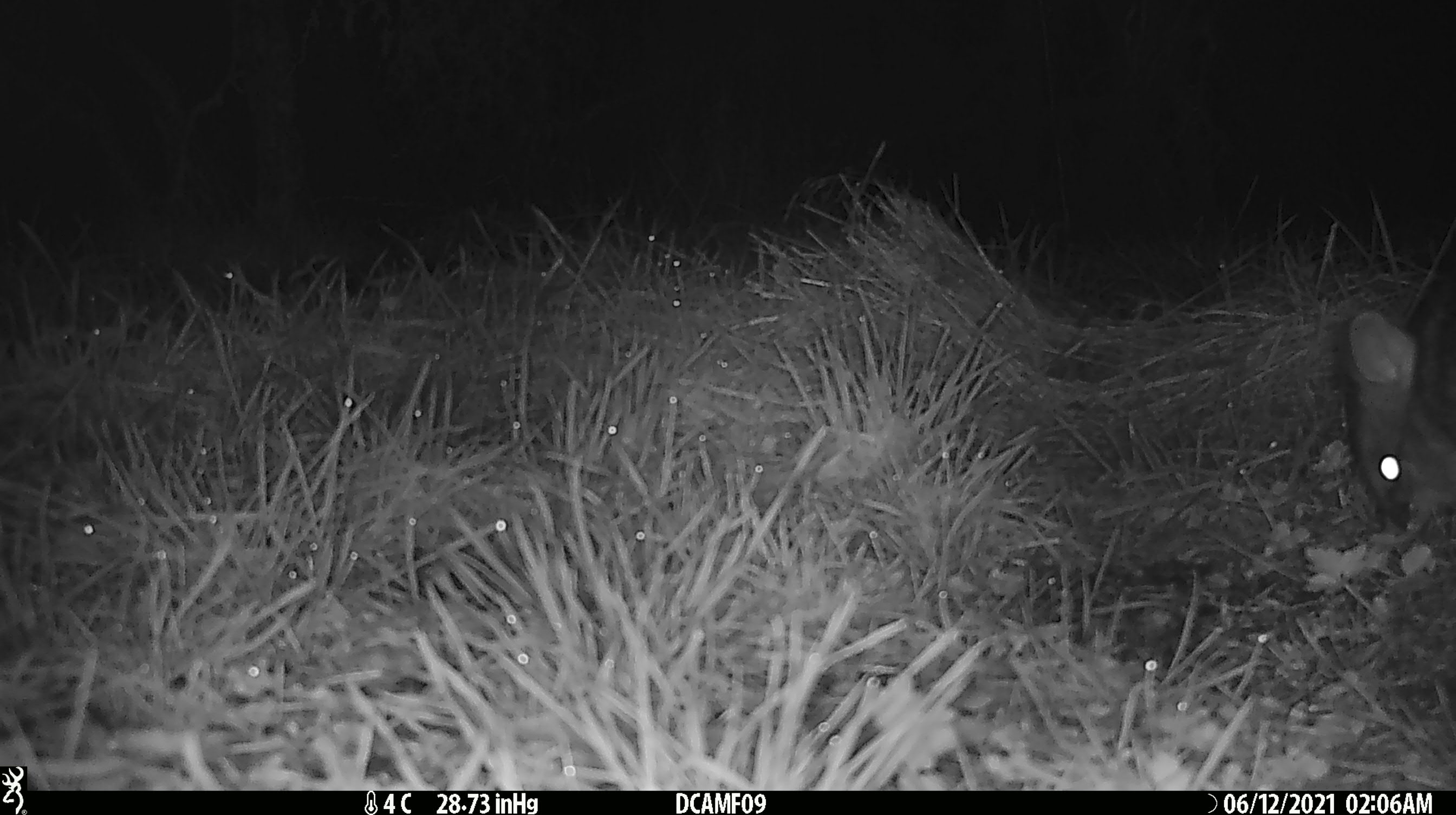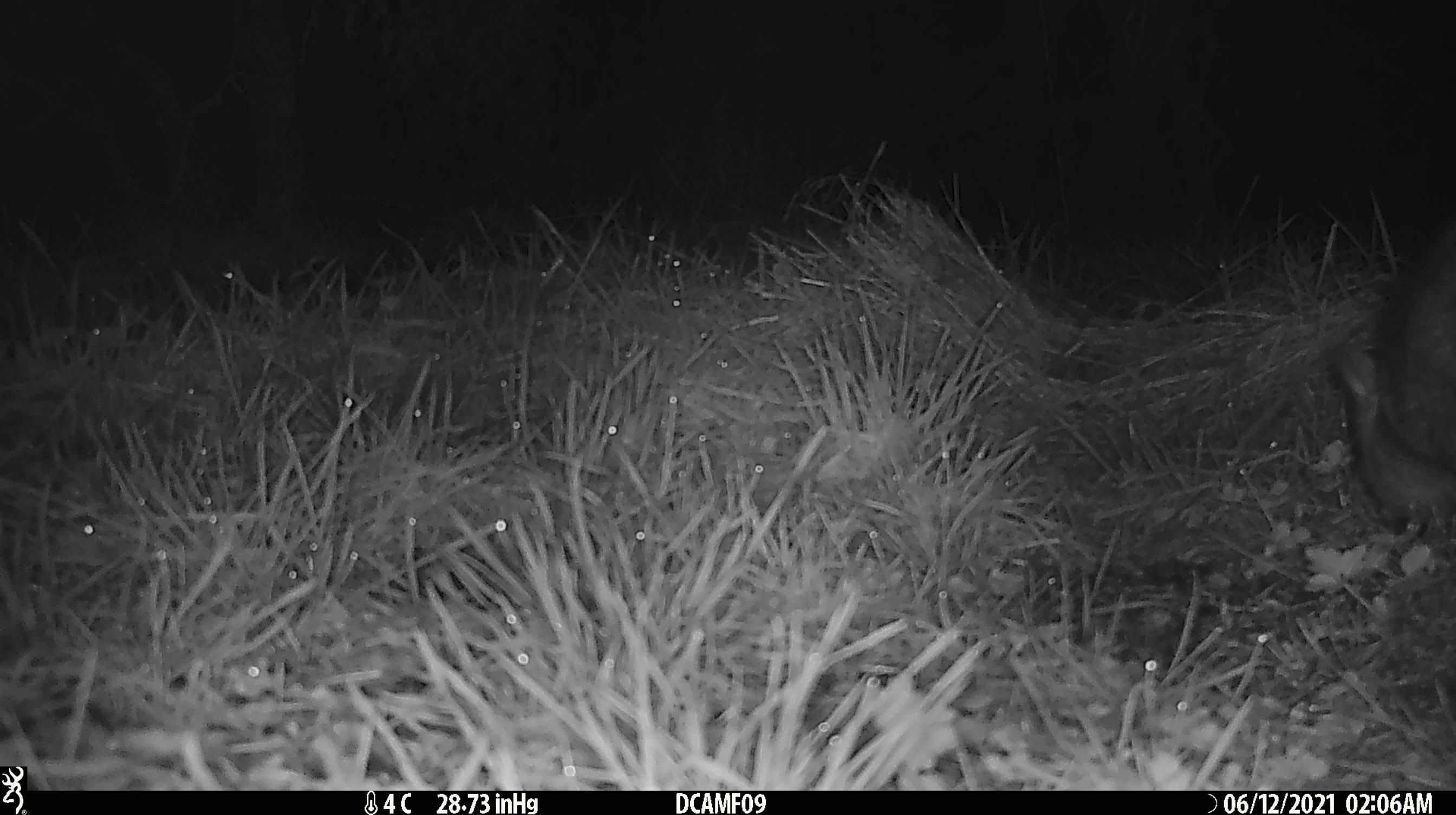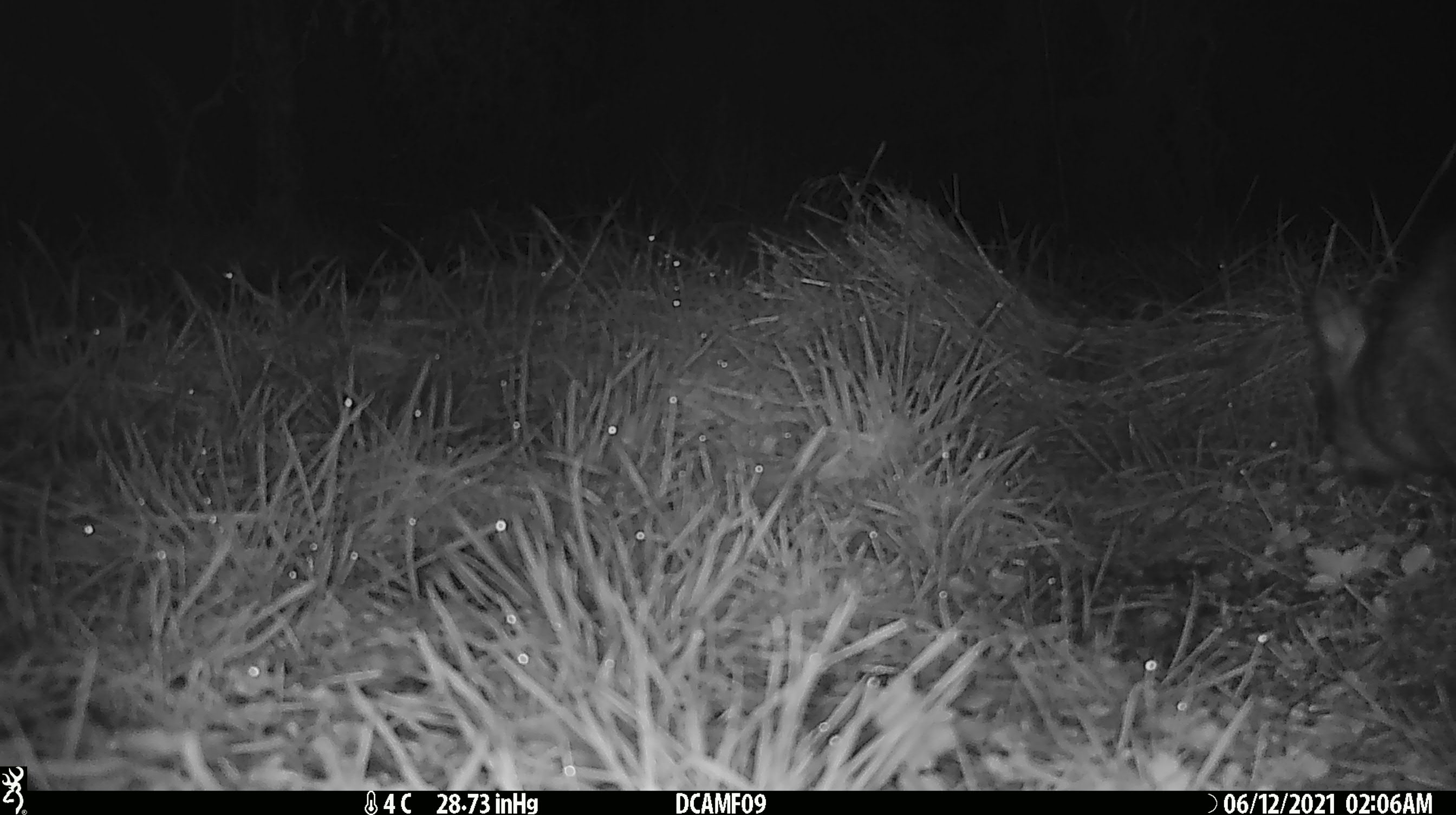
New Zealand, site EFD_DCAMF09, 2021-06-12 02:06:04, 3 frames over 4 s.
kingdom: Animalia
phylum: Chordata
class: Mammalia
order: Diprotodontia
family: Phalangeridae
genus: Trichosurus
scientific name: Trichosurus vulpecula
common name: common brushtail possum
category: possum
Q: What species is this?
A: Possum (common brushtail possum) (Trichosurus vulpecula).